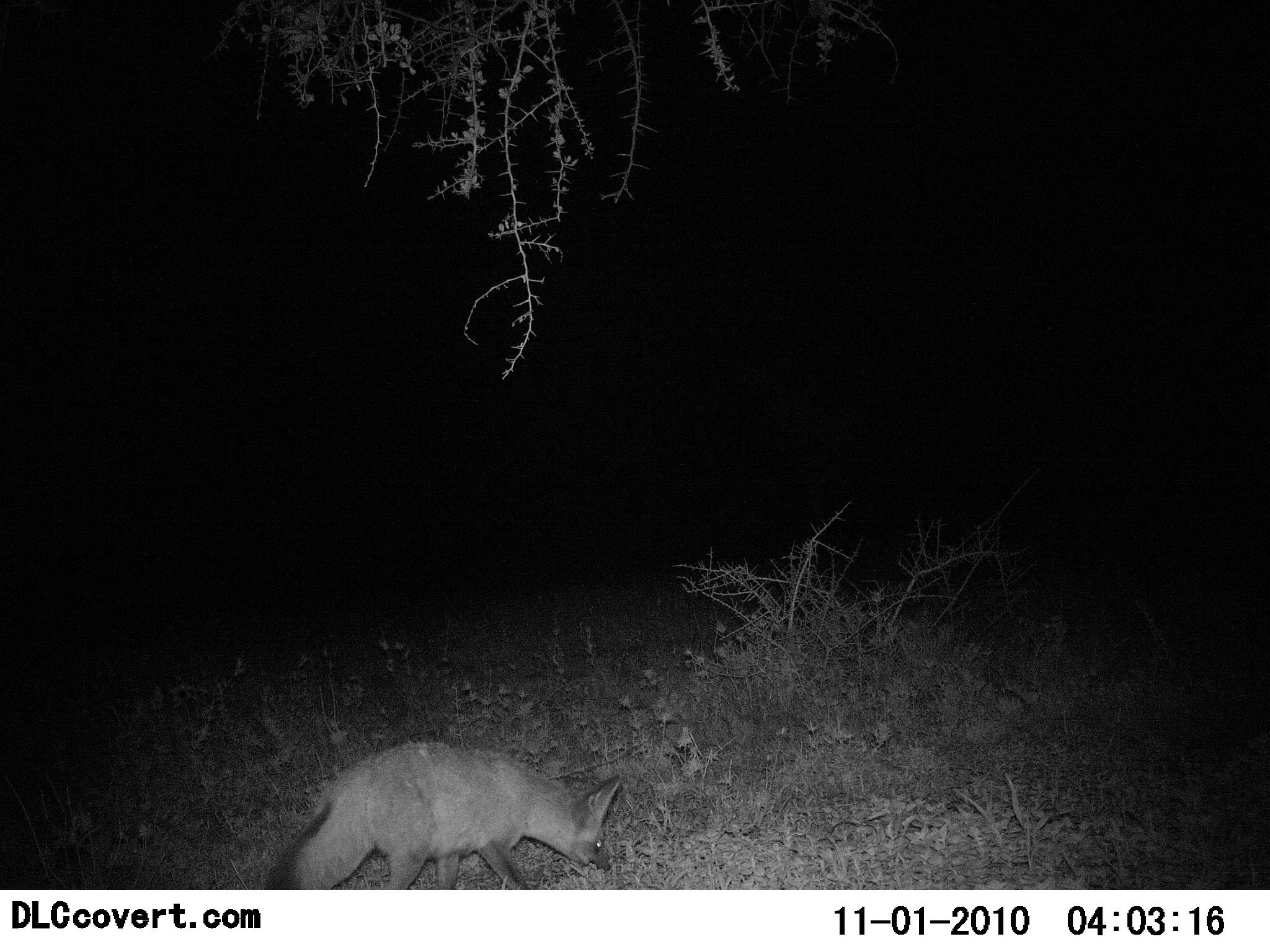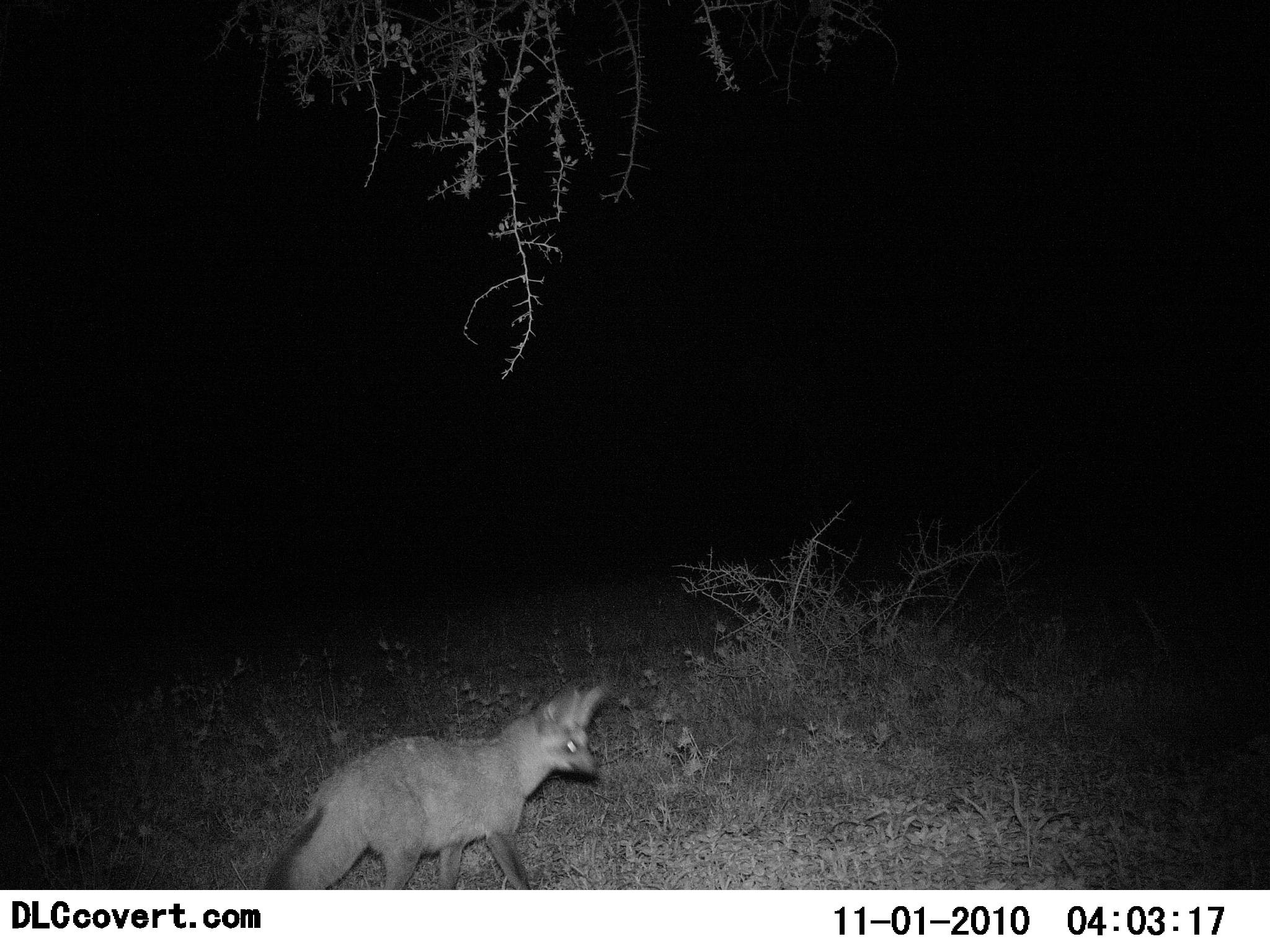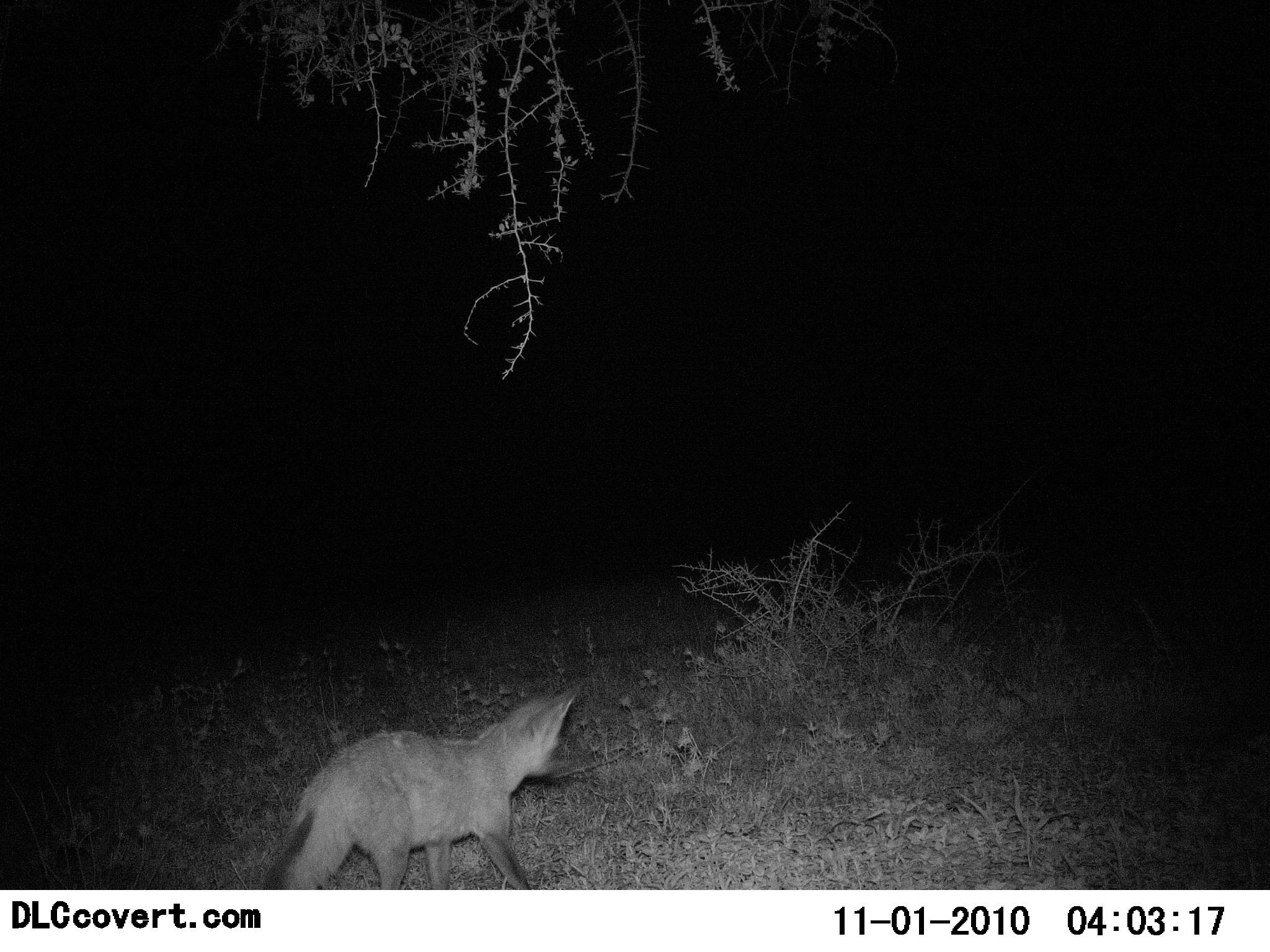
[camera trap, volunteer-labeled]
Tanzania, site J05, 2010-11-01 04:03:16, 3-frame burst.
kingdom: Animalia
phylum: Chordata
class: Mammalia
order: Carnivora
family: Canidae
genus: Otocyon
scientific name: Otocyon megalotis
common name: bat-eared fox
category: batearedfox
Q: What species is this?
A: Batearedfox (bat-eared fox) (Otocyon megalotis).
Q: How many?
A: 1.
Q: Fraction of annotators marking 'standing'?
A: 70%.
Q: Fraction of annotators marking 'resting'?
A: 0%.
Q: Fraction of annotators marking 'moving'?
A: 15%.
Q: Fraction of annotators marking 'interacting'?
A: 10%.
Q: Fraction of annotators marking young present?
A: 0%.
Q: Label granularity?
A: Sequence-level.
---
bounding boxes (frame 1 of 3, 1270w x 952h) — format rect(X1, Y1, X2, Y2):
animal: rect(264, 740, 624, 889)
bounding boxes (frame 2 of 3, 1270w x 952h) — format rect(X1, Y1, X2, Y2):
animal: rect(260, 677, 608, 891)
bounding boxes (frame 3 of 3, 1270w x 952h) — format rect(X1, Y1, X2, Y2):
animal: rect(257, 682, 582, 889)